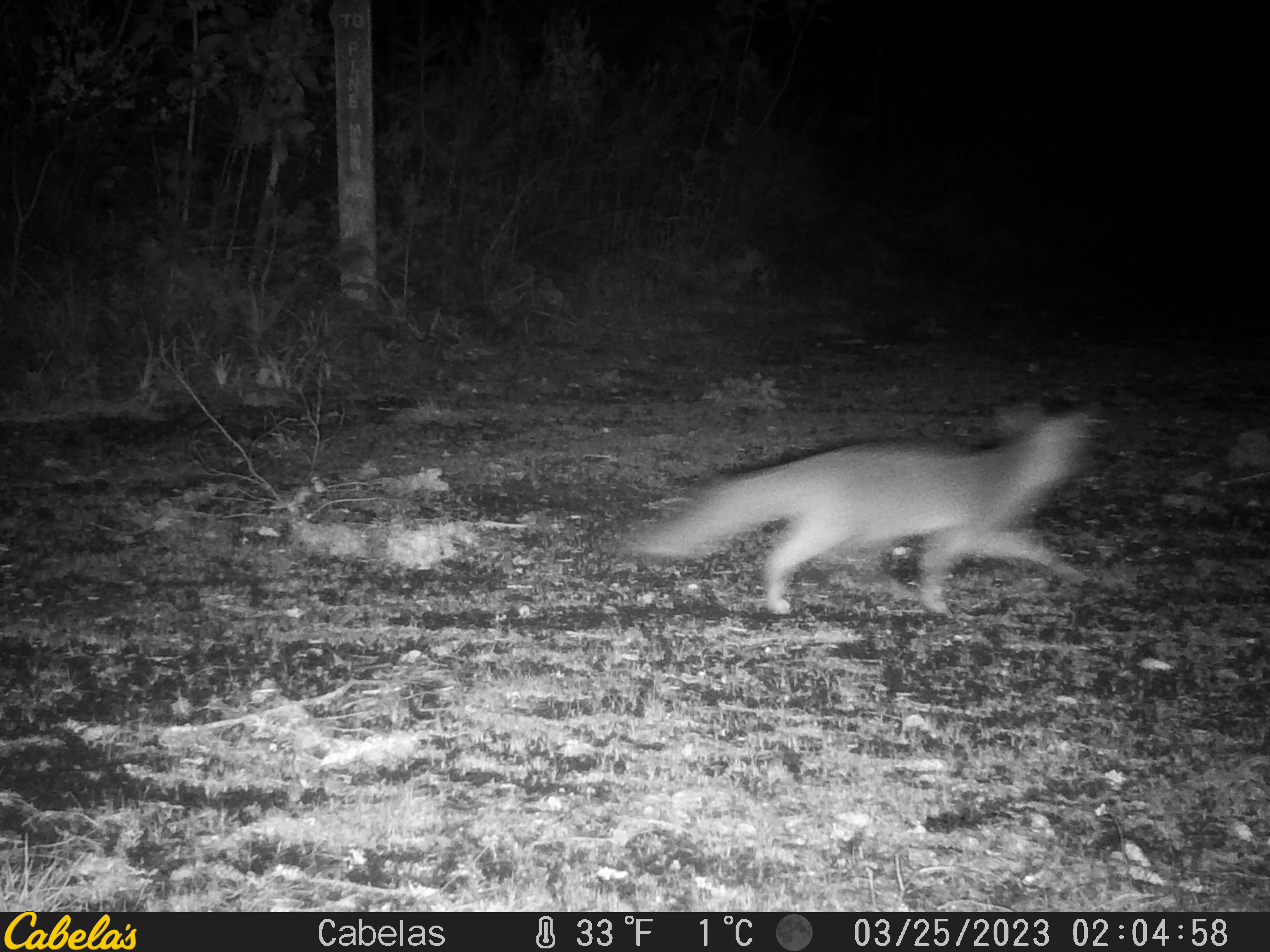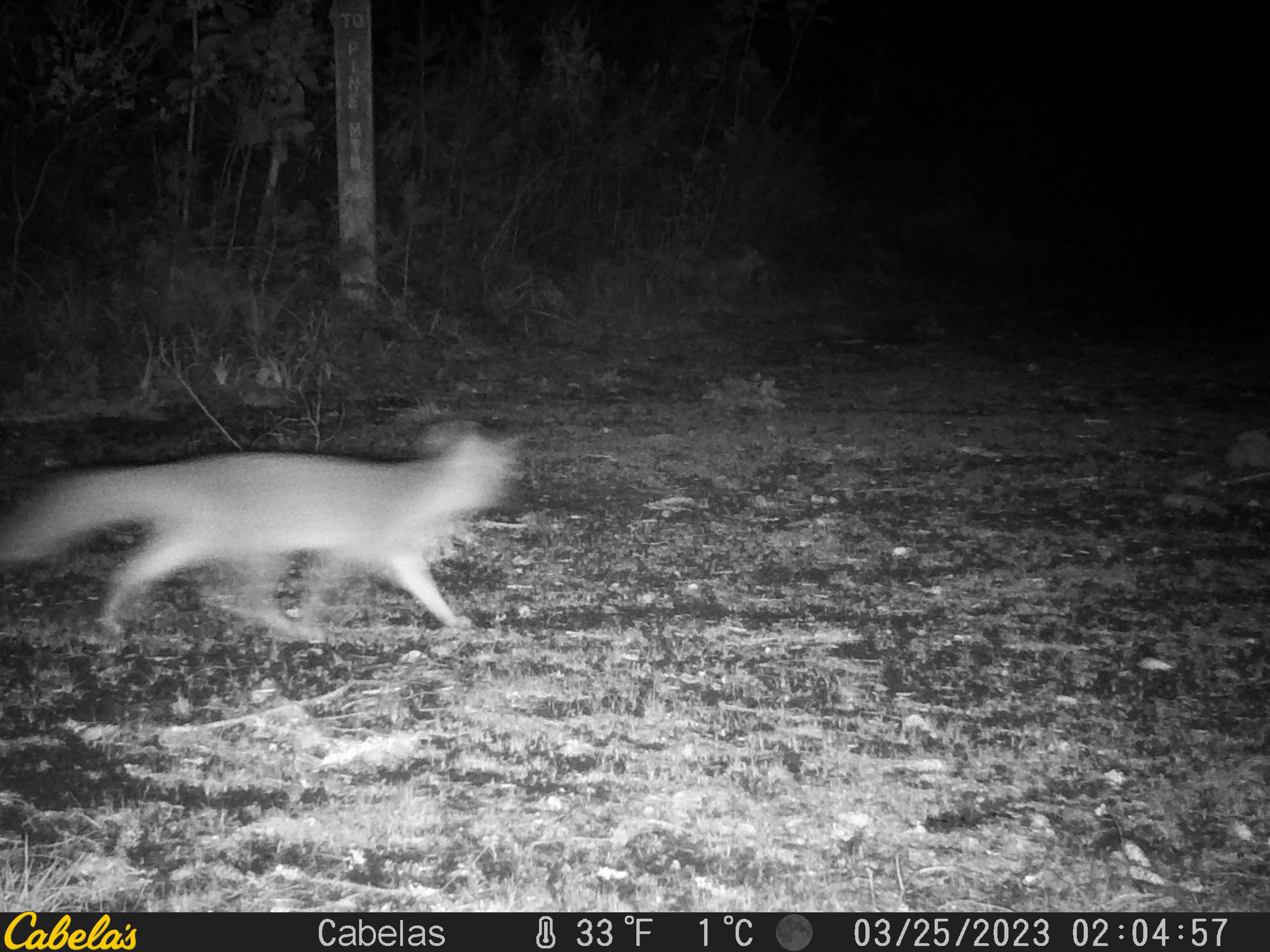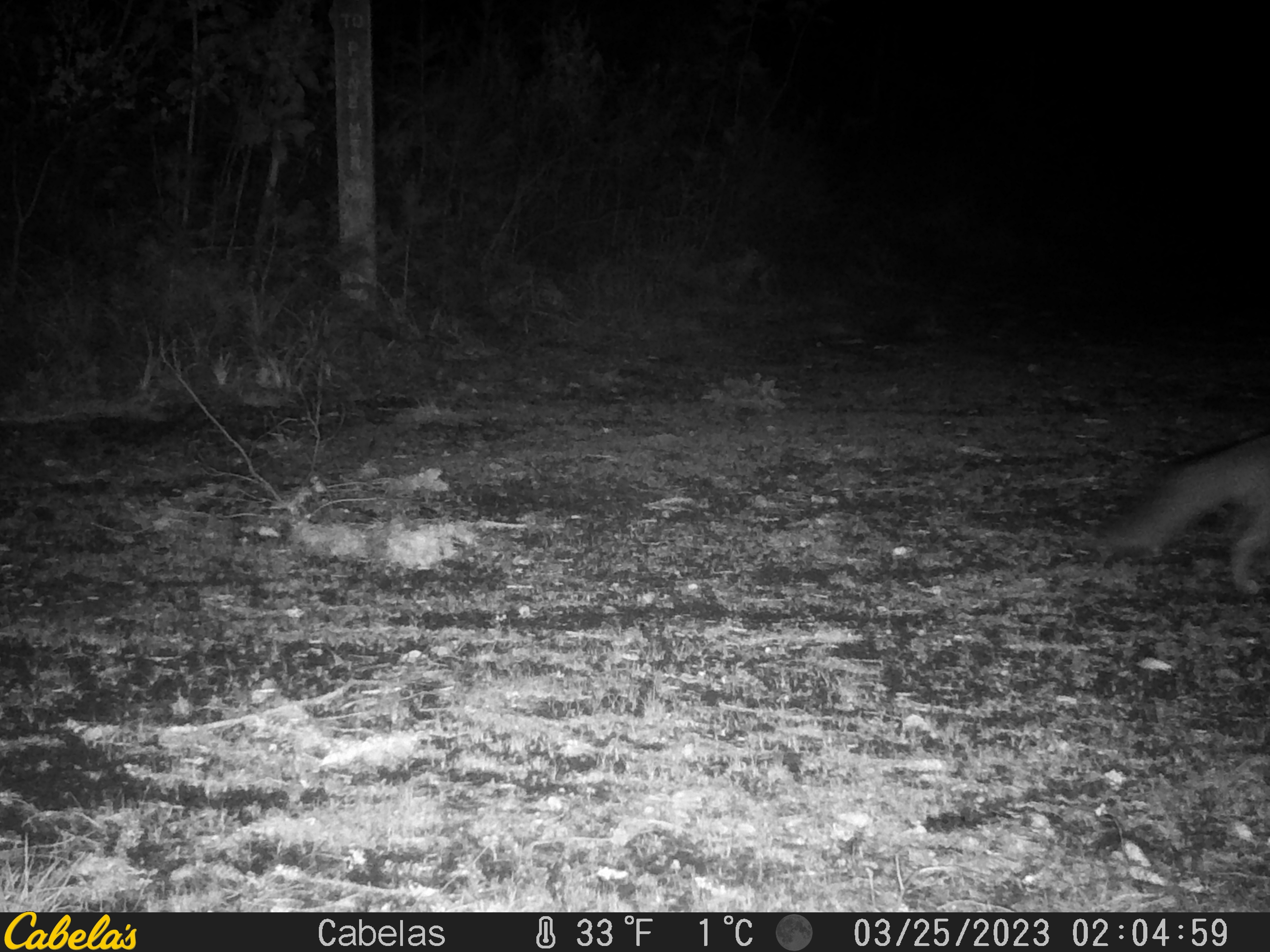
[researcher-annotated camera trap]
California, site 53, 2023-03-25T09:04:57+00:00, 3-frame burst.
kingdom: Animalia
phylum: Chordata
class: Mammalia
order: Carnivora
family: Canidae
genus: Urocyon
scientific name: Urocyon cinereoargenteus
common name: gray fox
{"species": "gray fox (Urocyon cinereoargenteus)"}